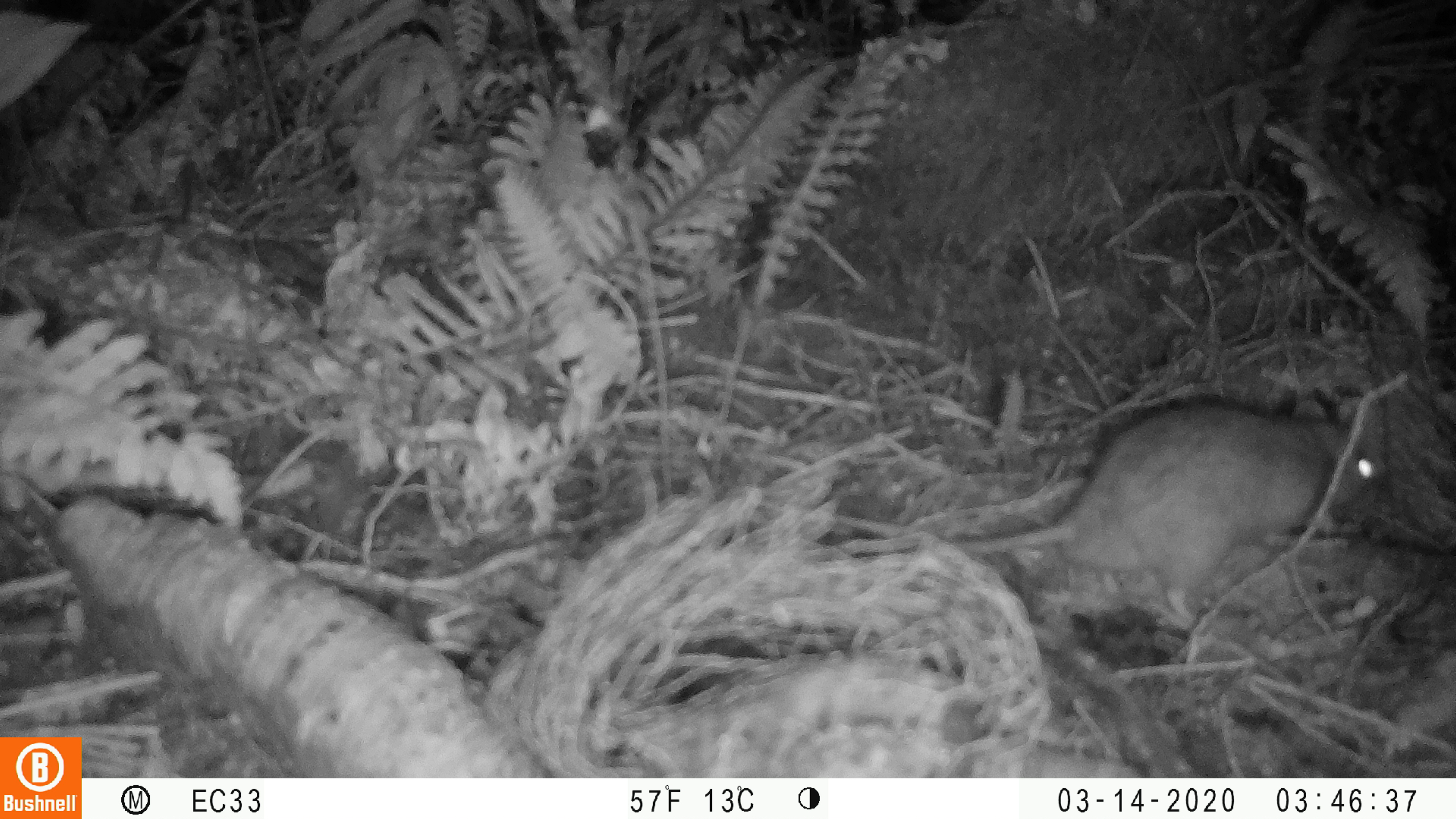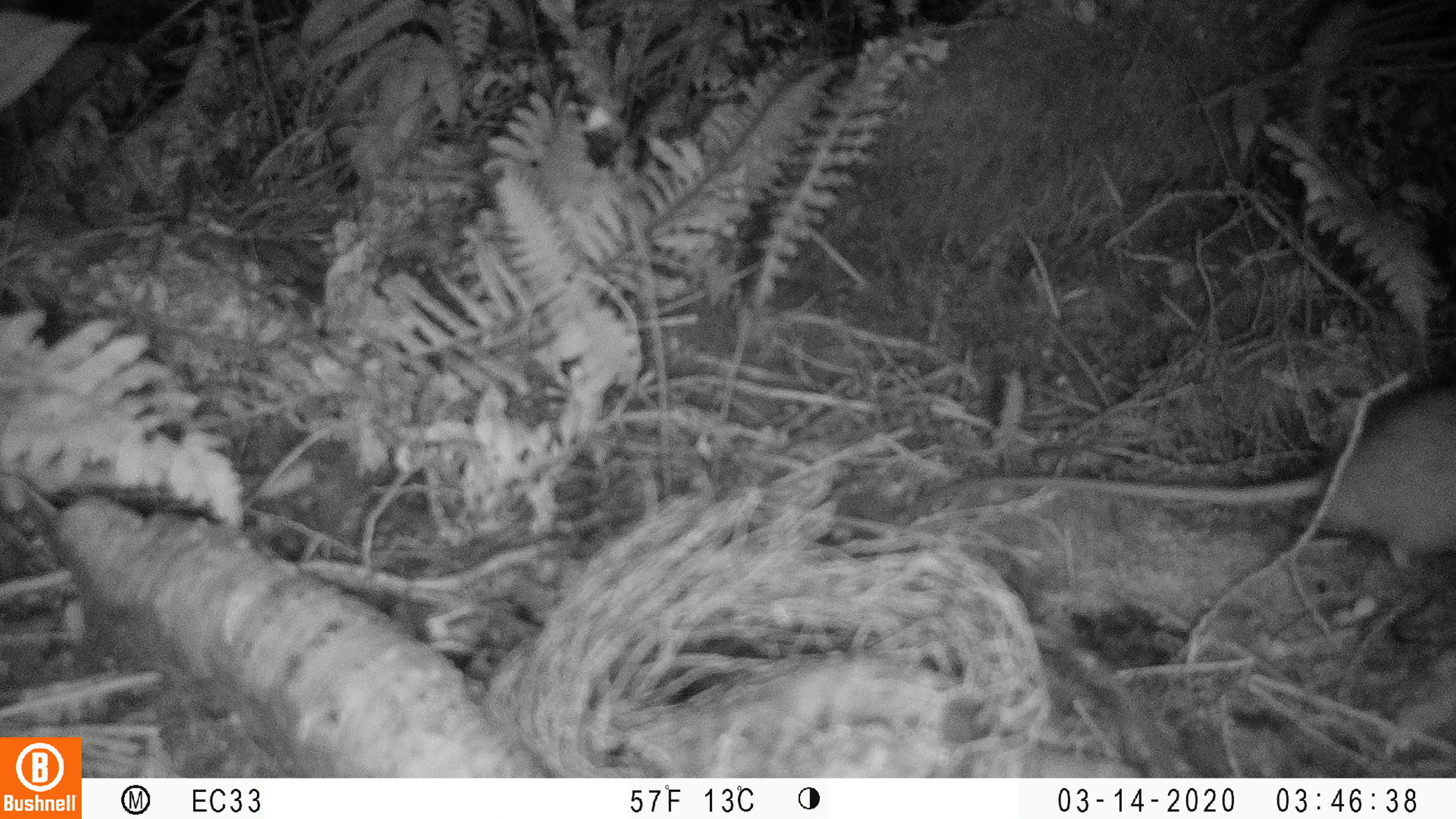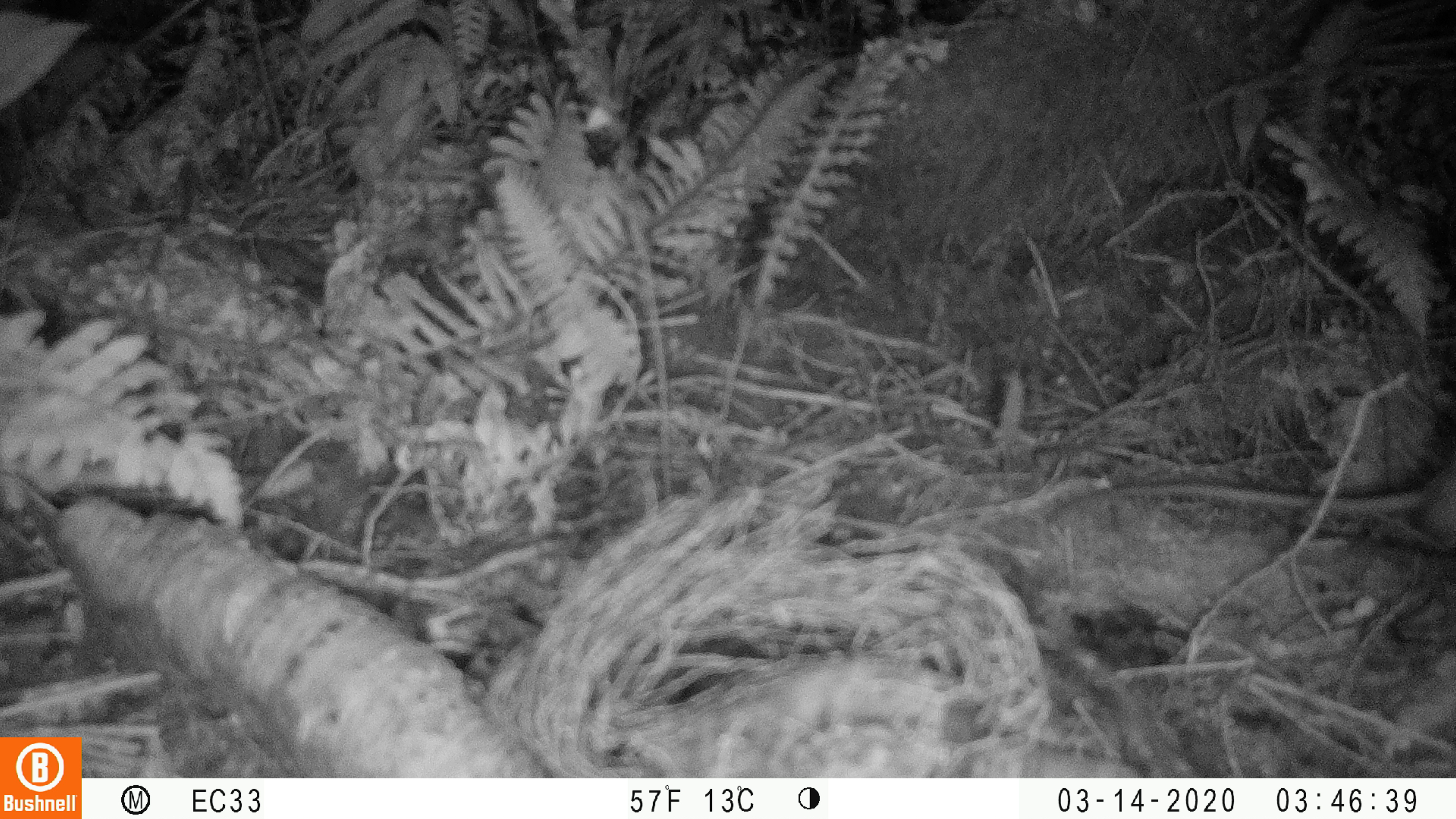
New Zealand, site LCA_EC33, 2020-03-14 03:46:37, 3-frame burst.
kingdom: Animalia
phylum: Chordata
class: Mammalia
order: Rodentia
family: Muridae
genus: Rattus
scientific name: Rattus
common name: rat